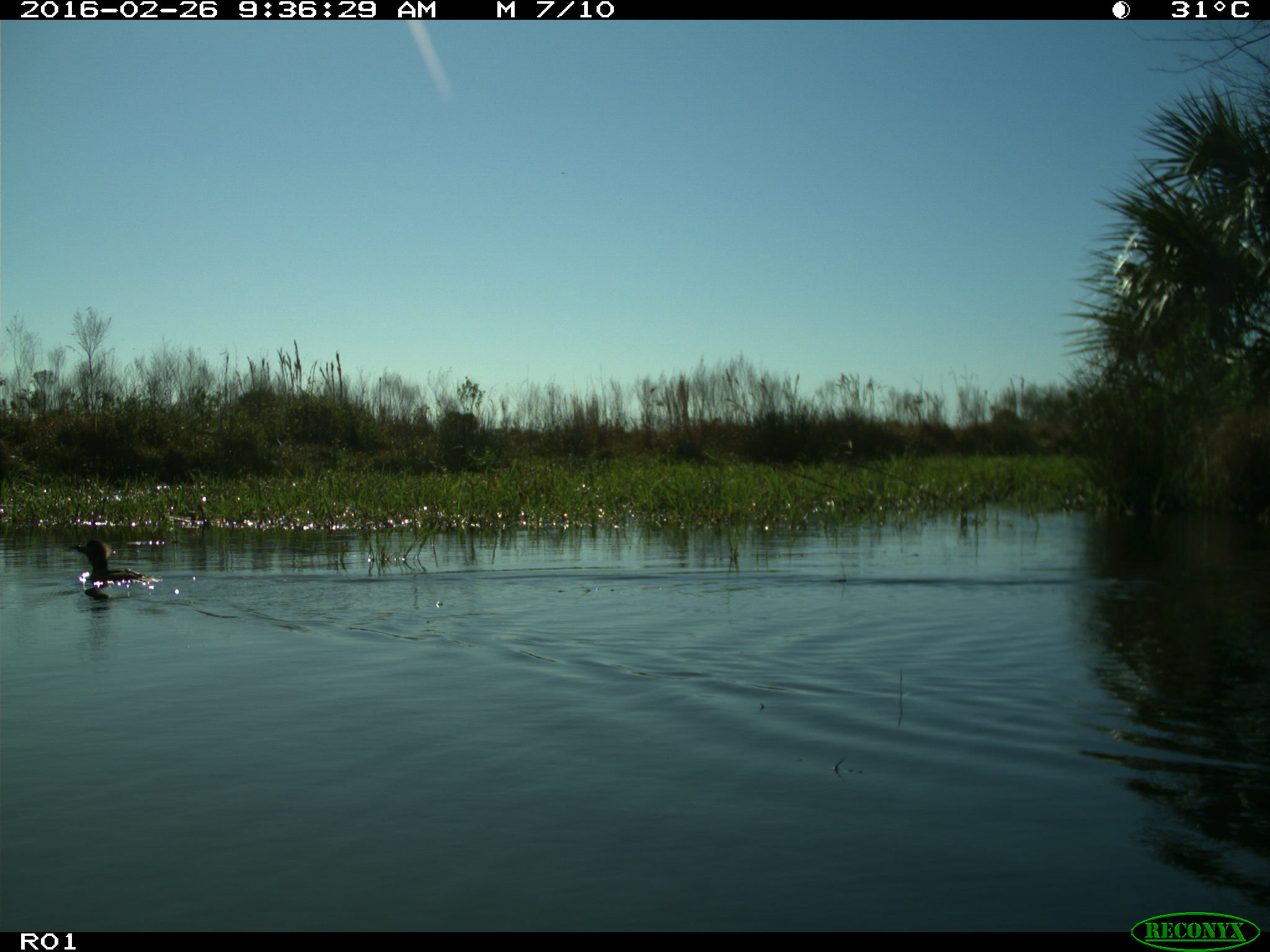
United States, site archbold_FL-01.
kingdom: Animalia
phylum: Chordata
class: Aves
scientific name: Aves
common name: birds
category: unidentified bird